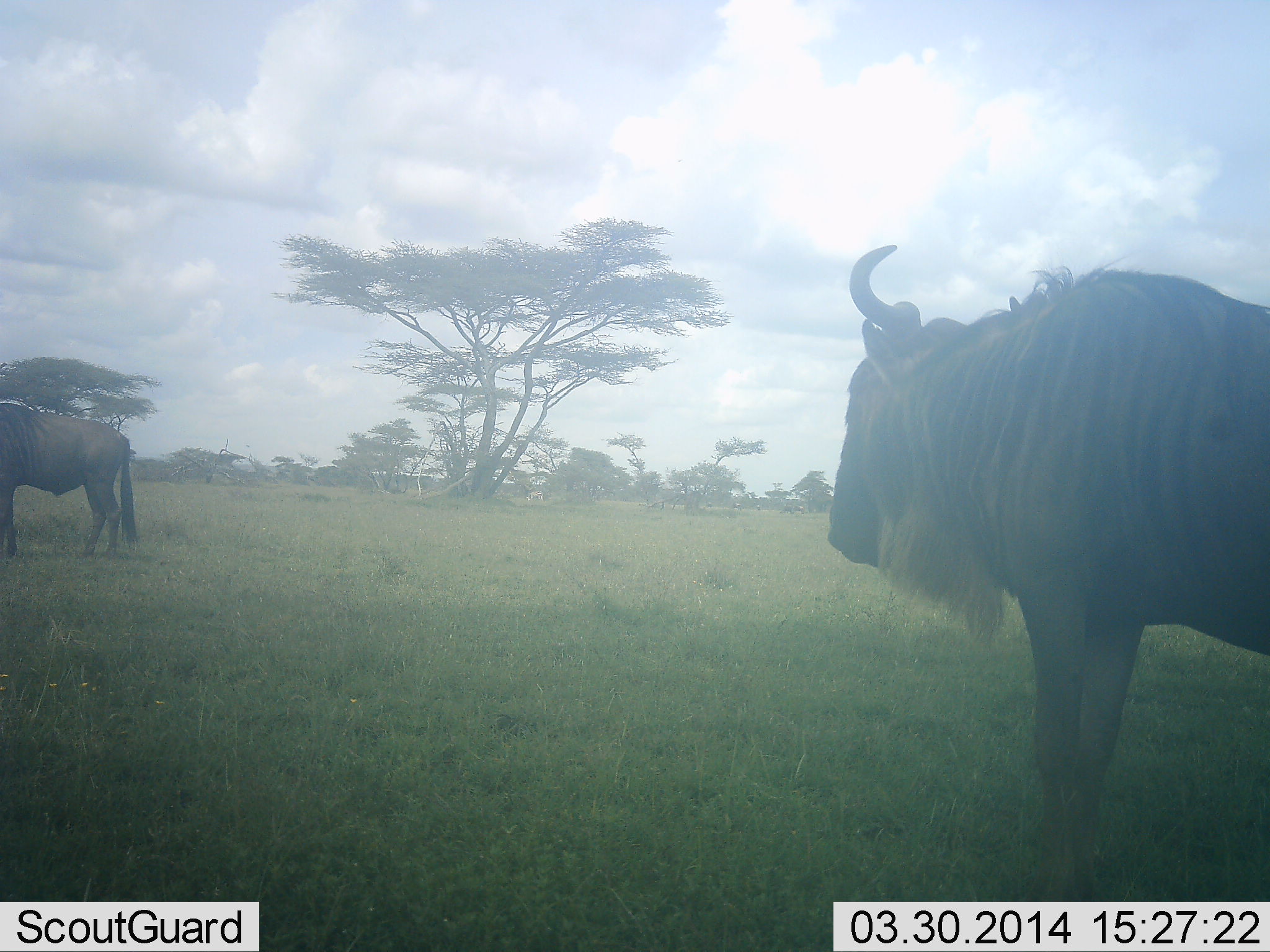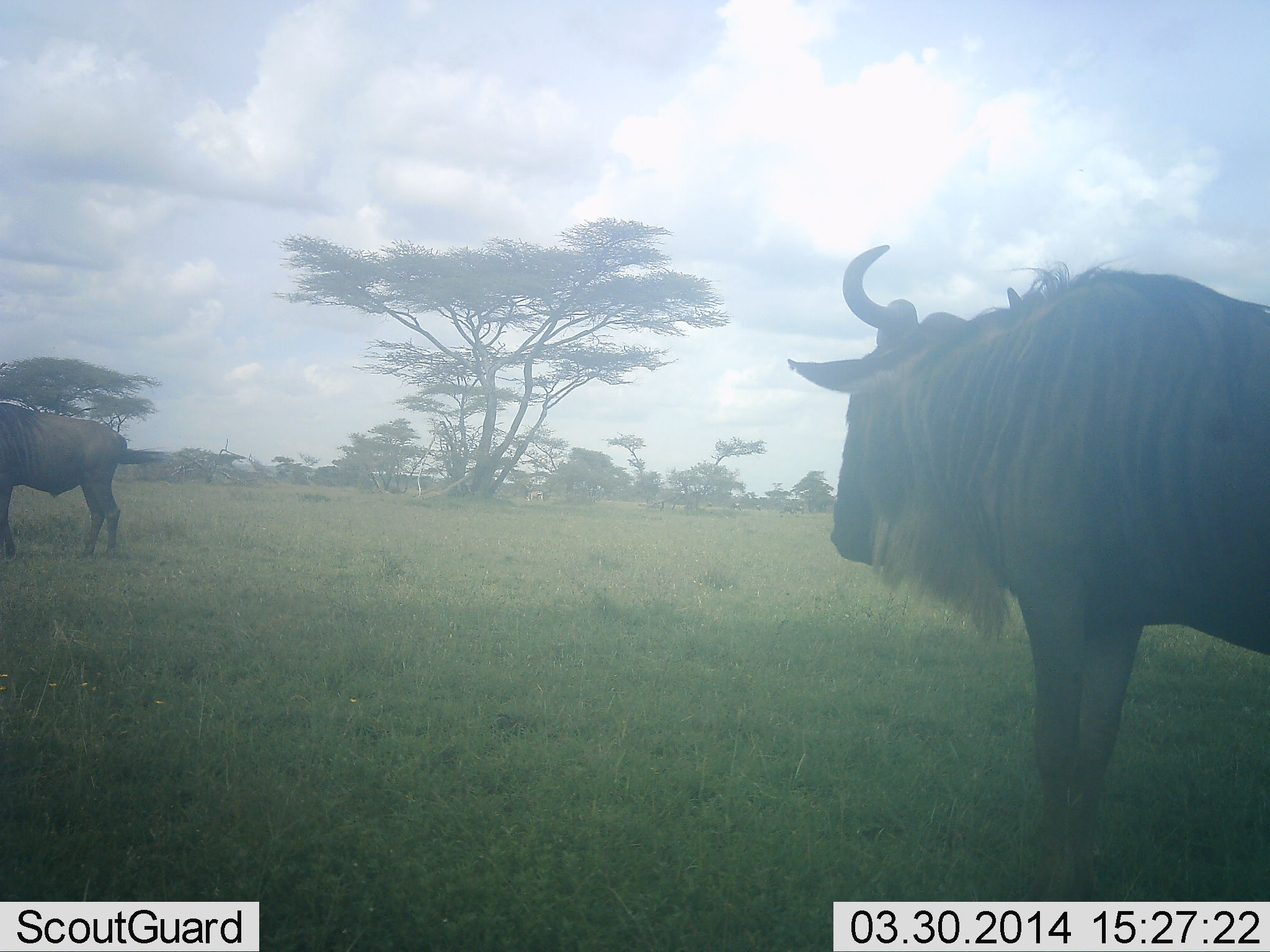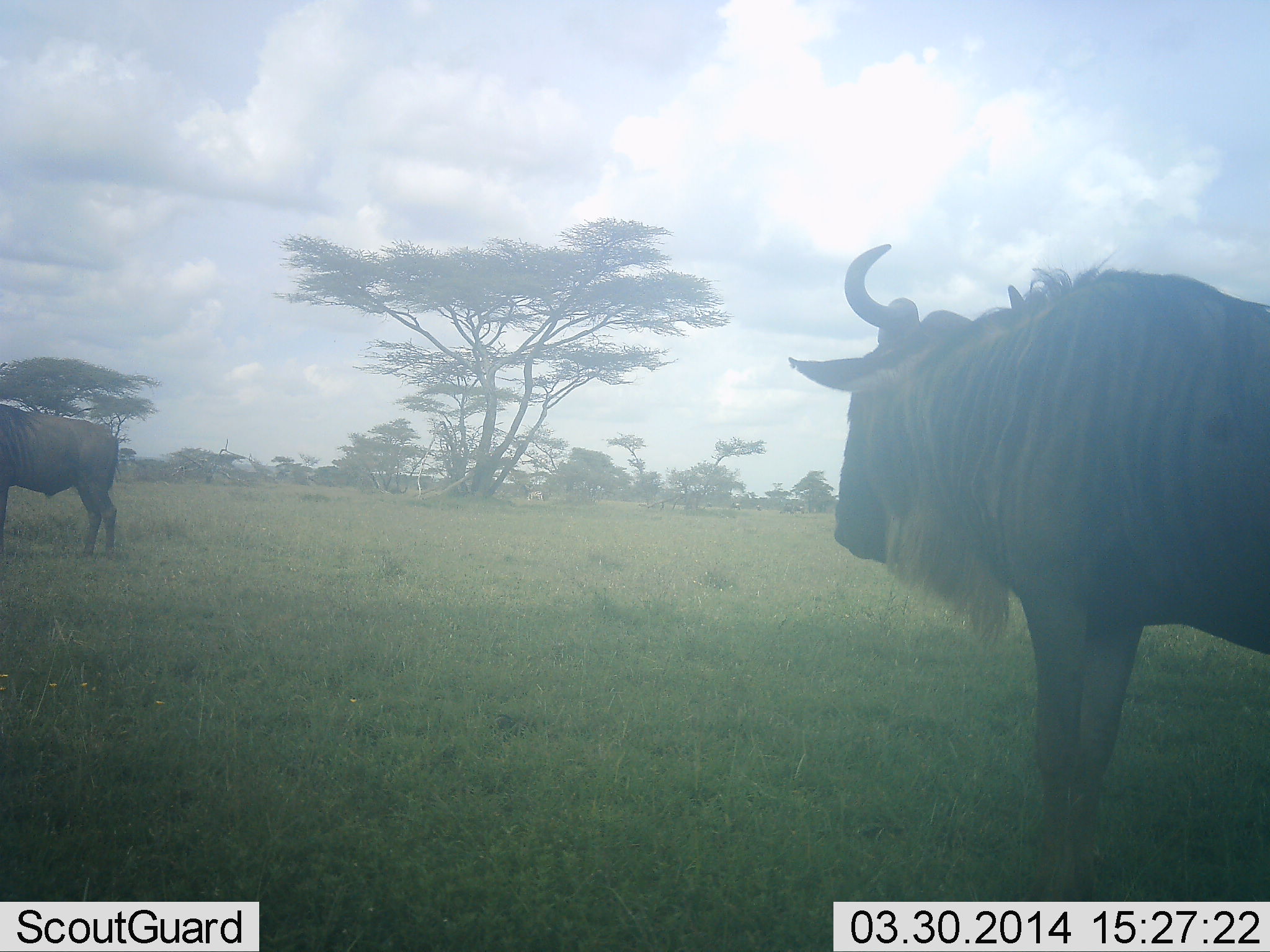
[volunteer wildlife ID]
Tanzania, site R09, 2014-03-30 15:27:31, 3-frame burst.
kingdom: Animalia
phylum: Chordata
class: Mammalia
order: Artiodactyla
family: Bovidae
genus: Connochaetes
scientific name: Connochaetes taurinus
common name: blue wildebeest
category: wildebeest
Wildebeest (blue wildebeest) (Connochaetes taurinus), count 2. Behavior (volunteer vote fractions): standing 100%, resting 0%, moving 0%, interacting 0%. Young present (vote fraction): 0%. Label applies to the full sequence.